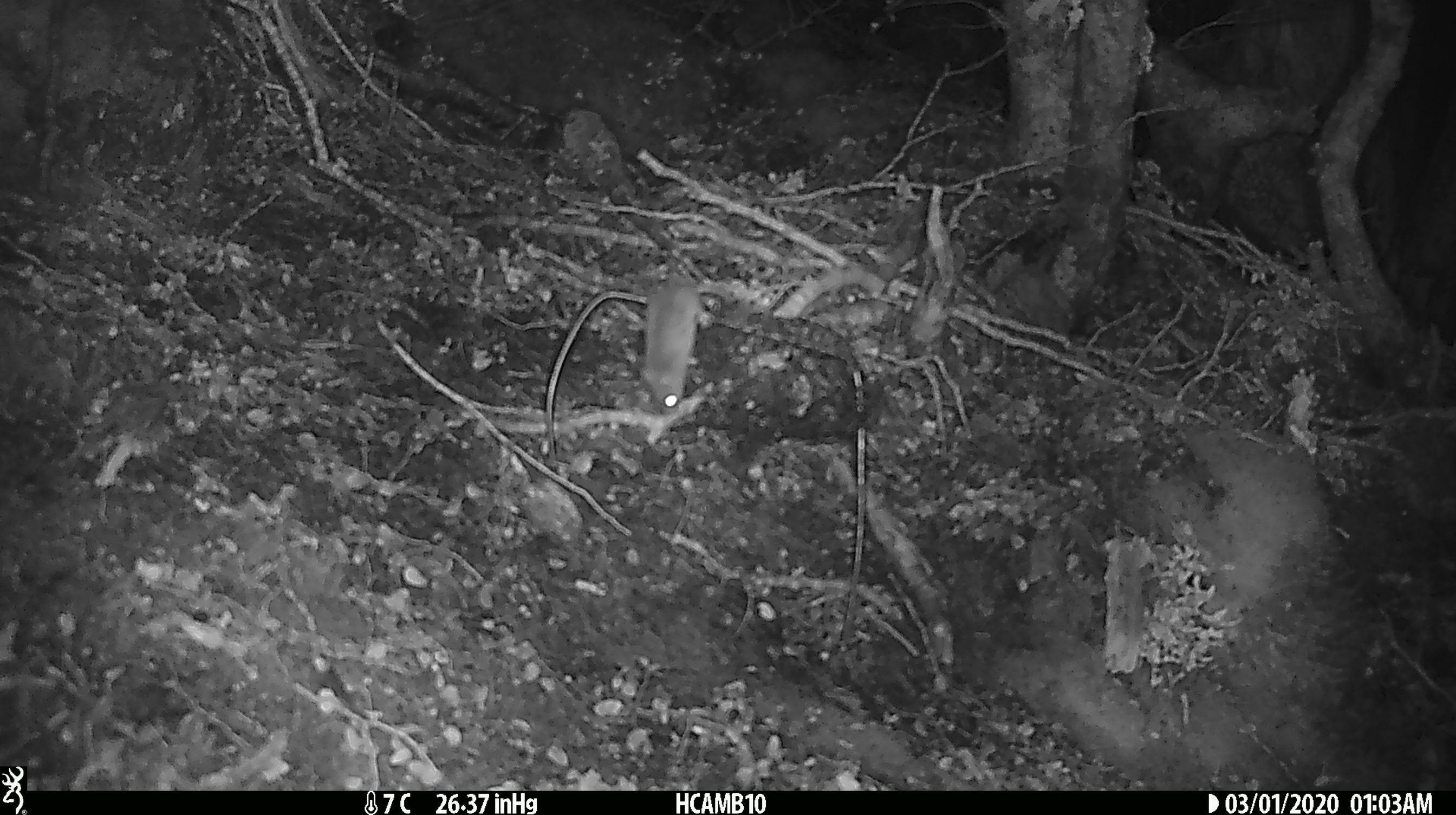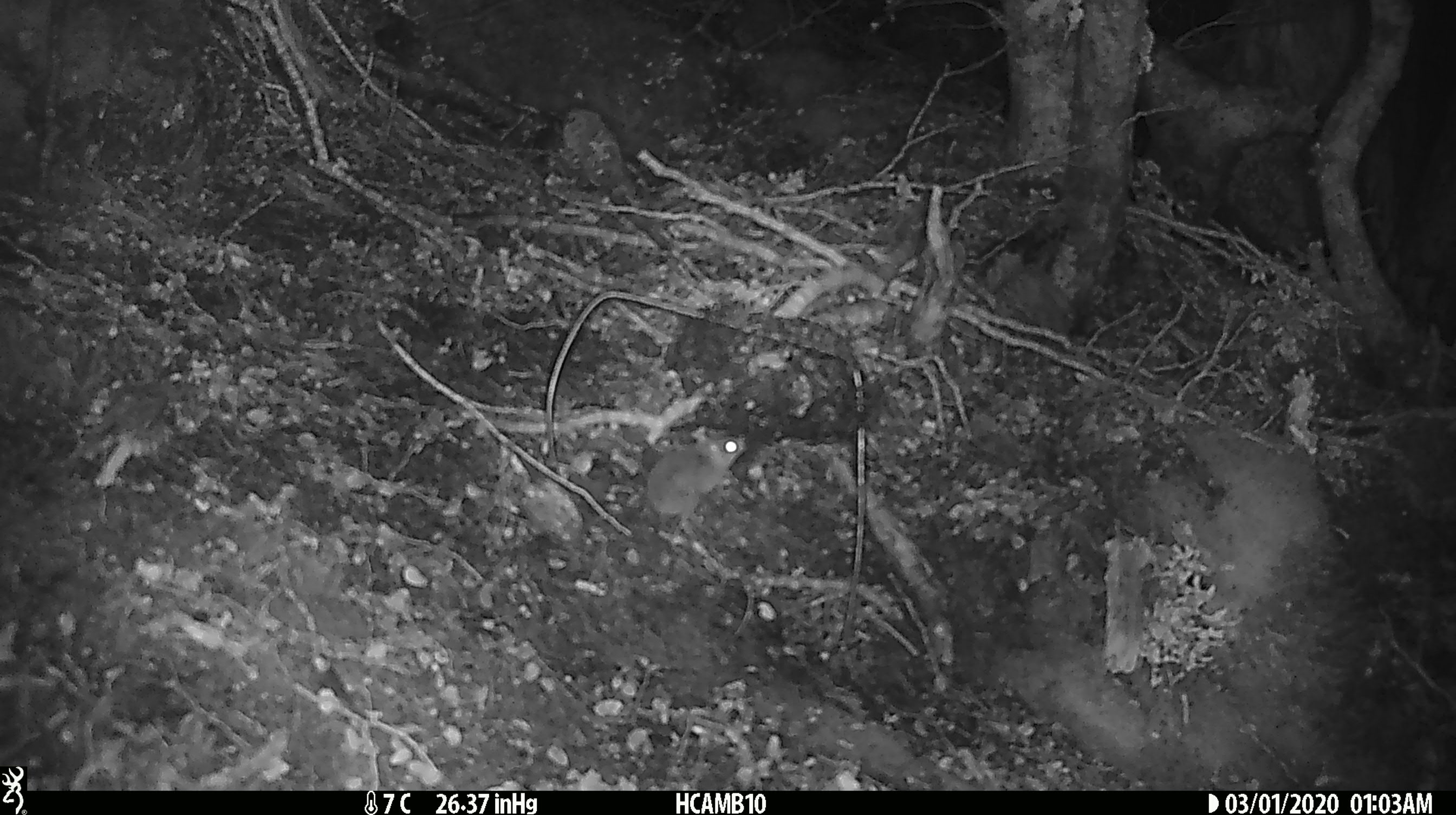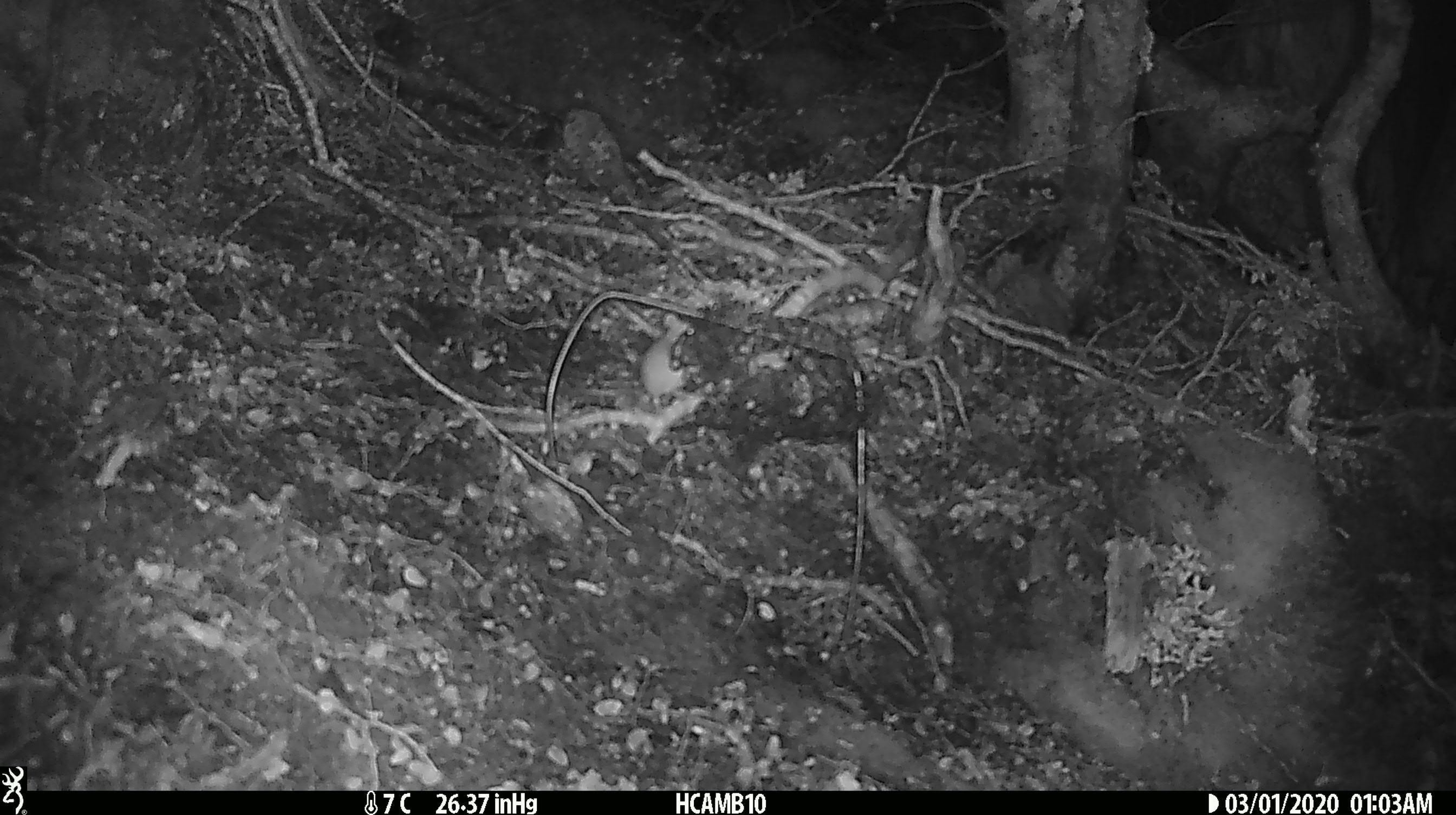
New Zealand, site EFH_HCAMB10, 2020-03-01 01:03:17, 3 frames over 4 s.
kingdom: Animalia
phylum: Chordata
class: Mammalia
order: Rodentia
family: Muridae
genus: Mus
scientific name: Mus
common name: mouse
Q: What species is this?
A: Mouse (Mus).